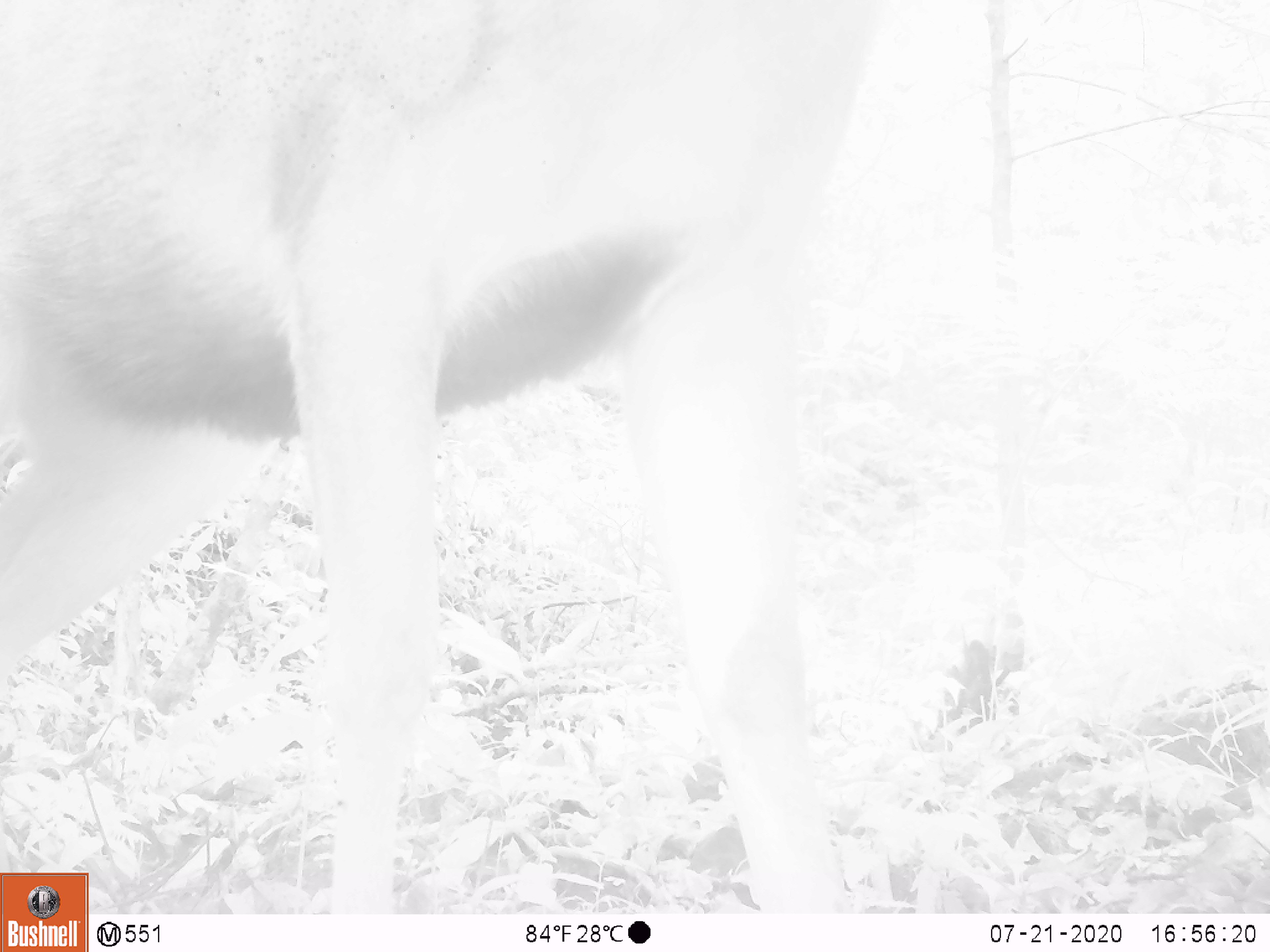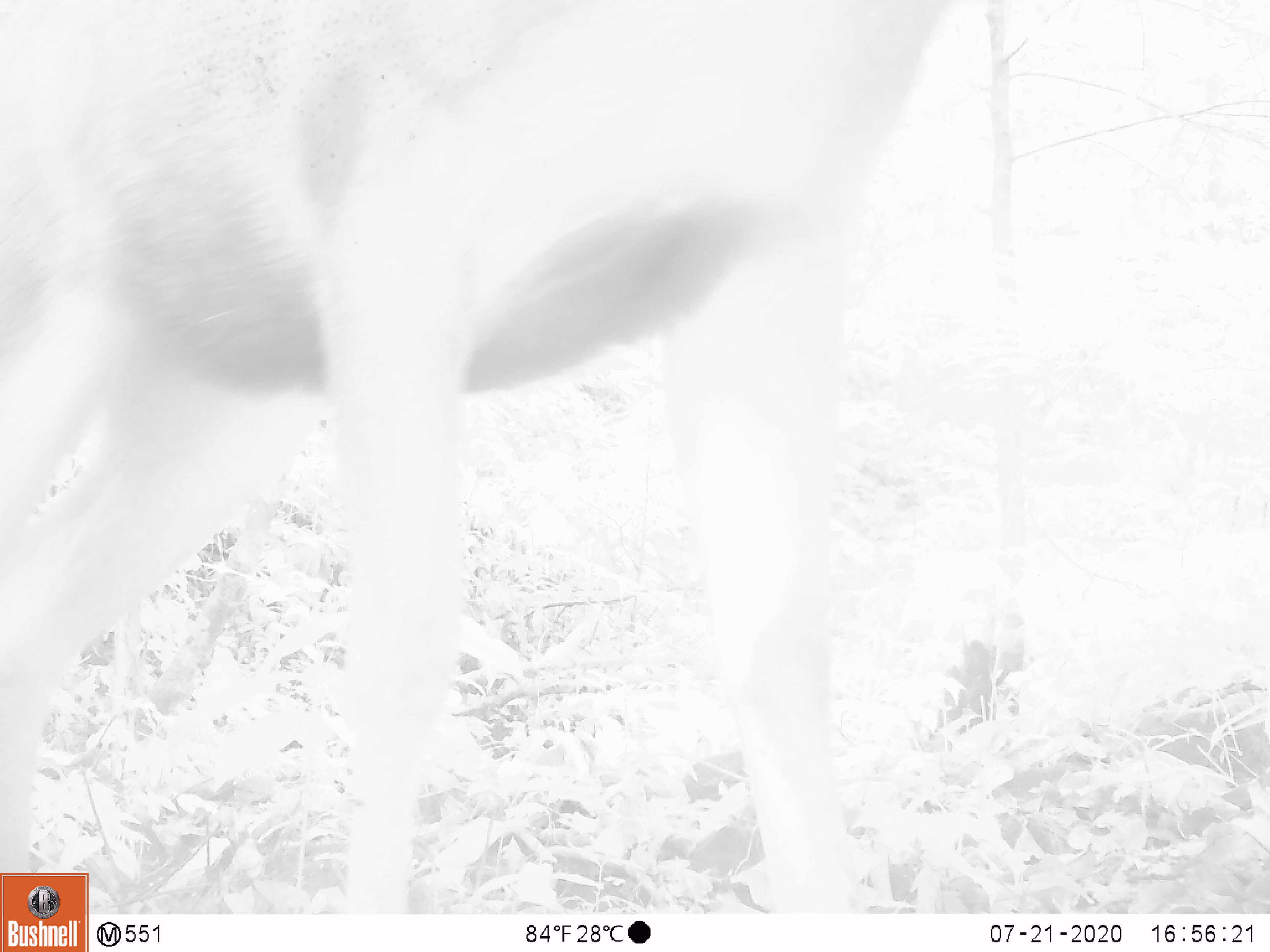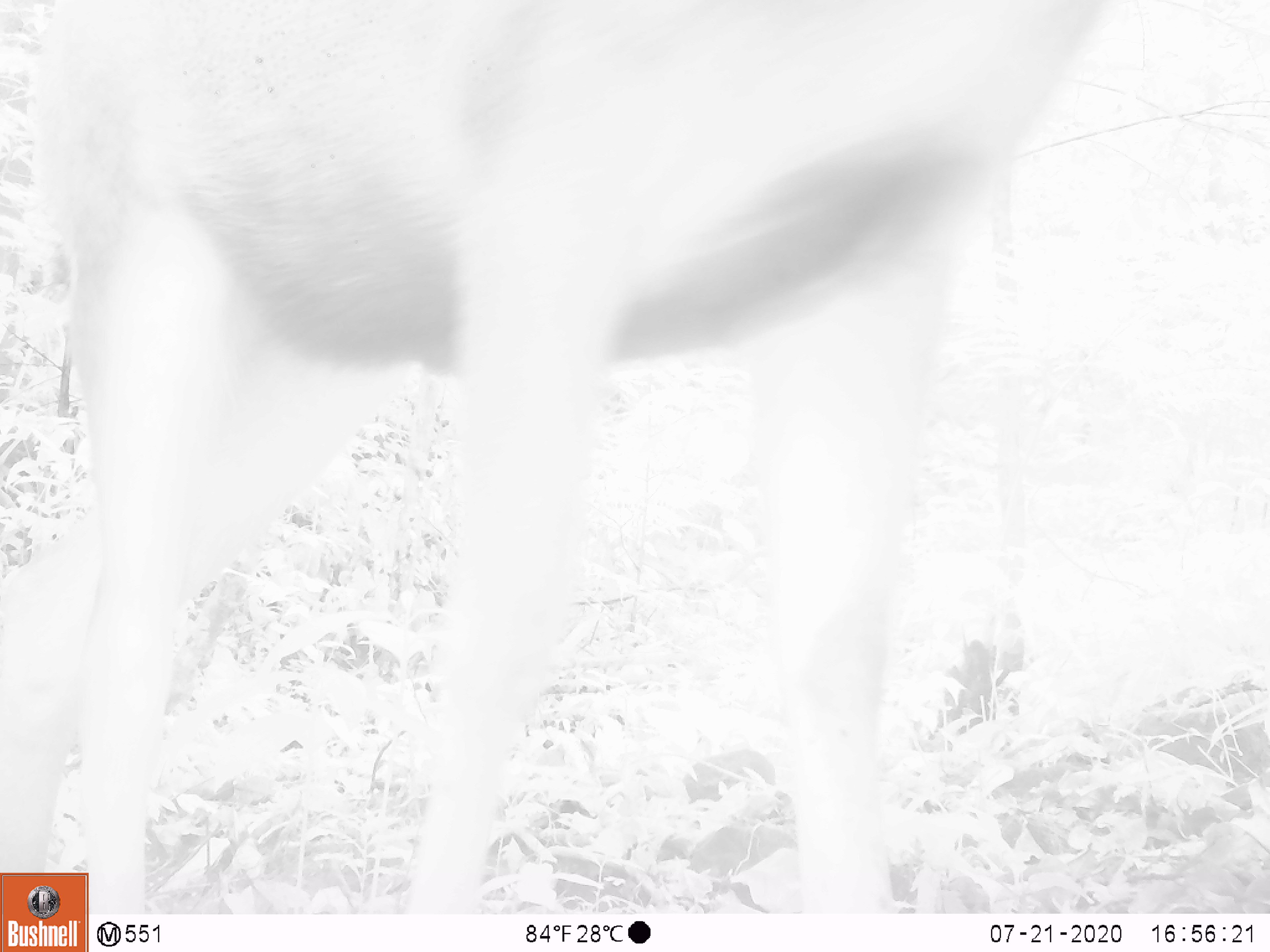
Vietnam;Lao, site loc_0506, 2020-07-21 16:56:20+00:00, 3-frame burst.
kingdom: Animalia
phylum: Chordata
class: Mammalia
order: Artiodactyla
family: Cervidae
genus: Rusa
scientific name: Rusa unicolor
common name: sambar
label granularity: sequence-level